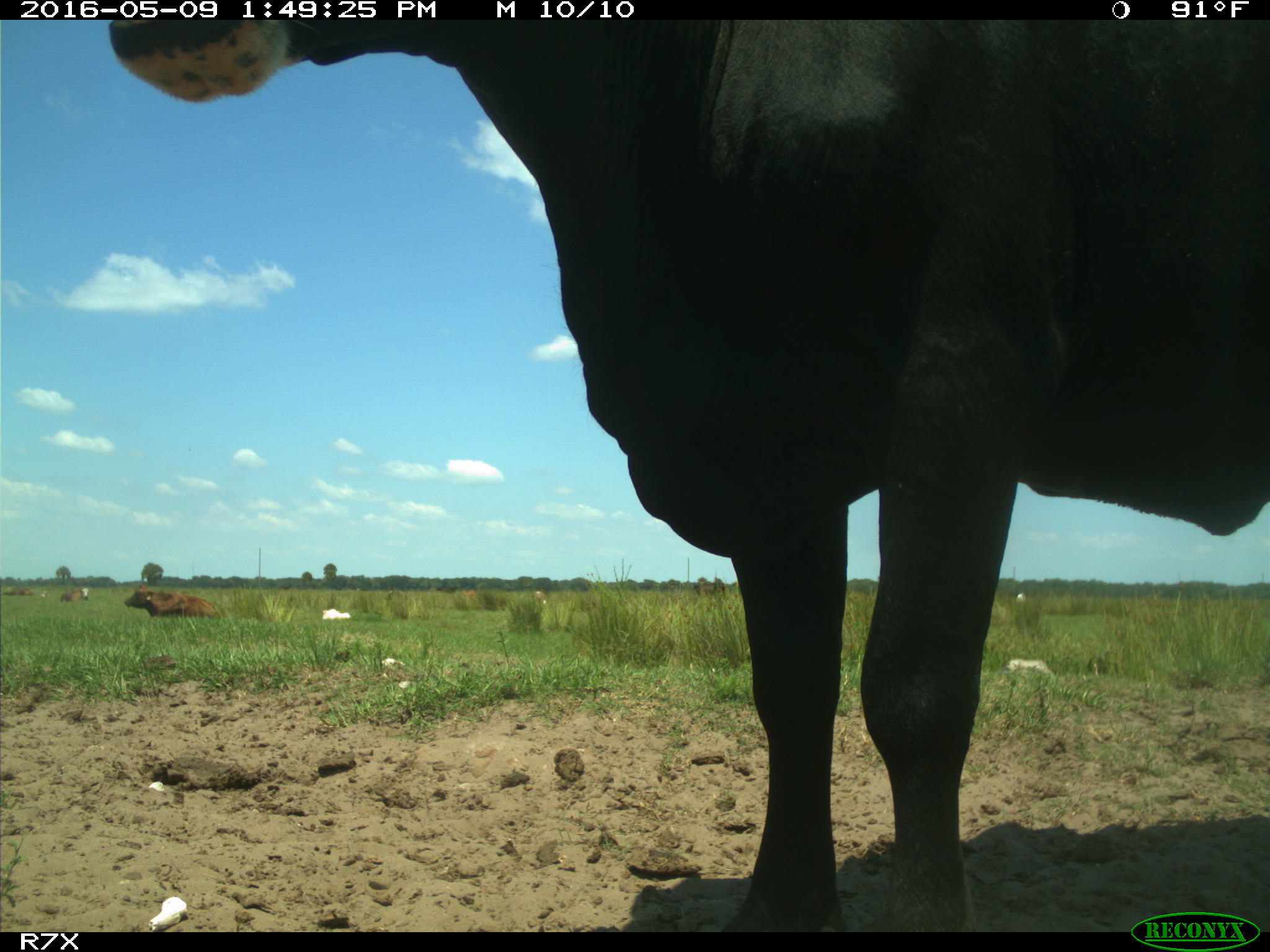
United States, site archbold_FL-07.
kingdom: Animalia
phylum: Chordata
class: Mammalia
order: Artiodactyla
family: Bovidae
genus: Bos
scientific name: Bos taurus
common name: domestic cow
Bos taurus (domestic cow).